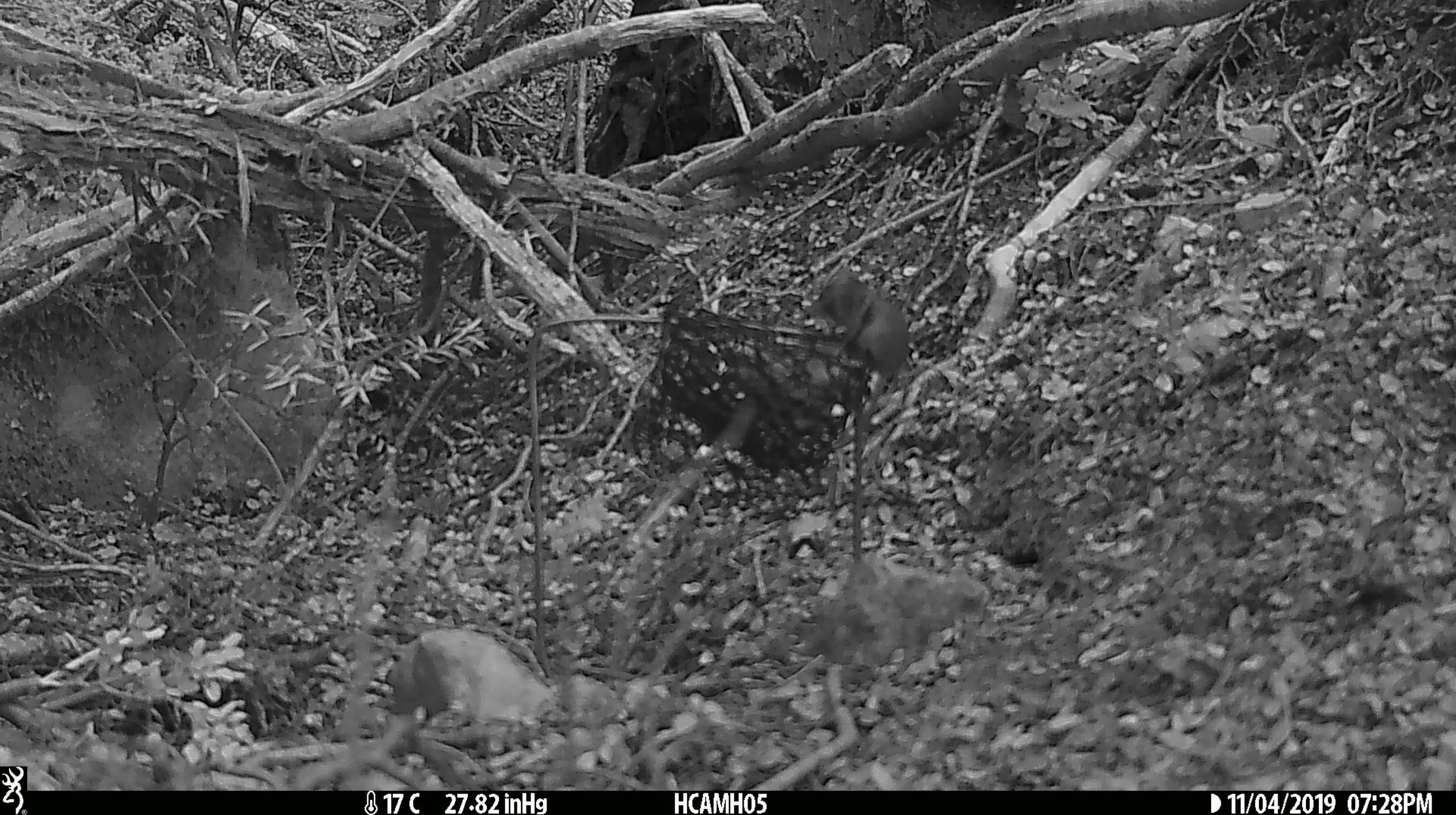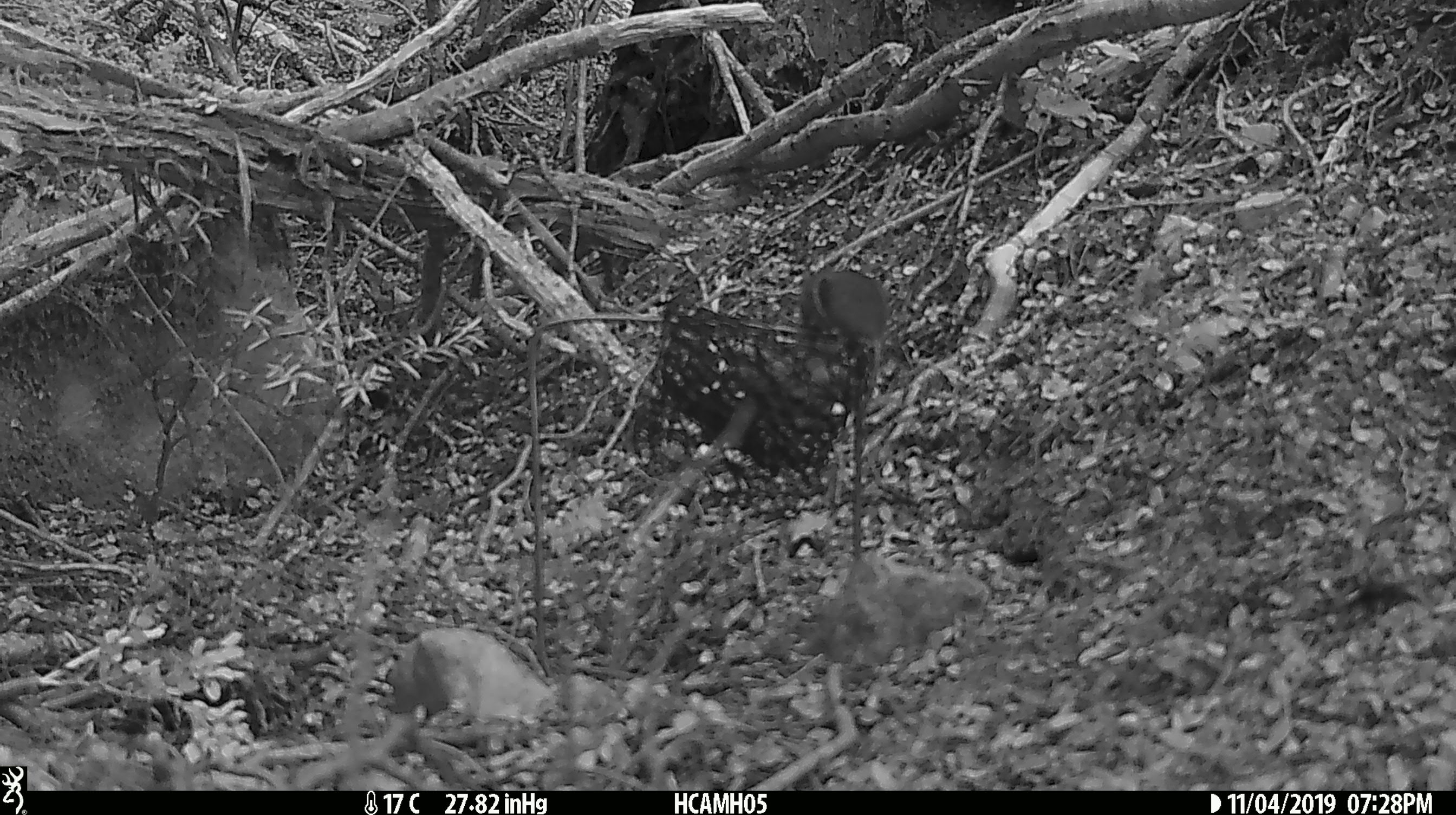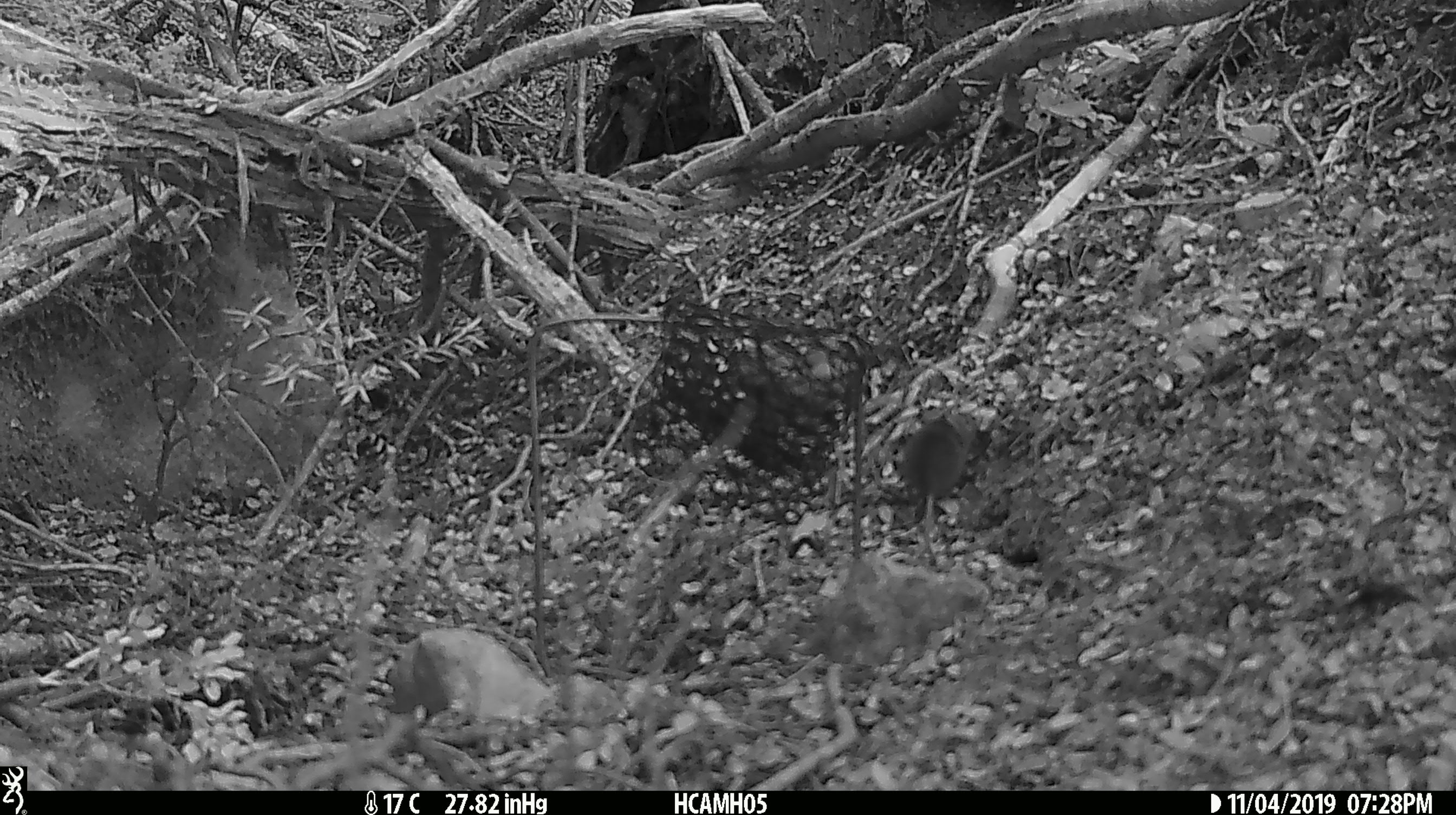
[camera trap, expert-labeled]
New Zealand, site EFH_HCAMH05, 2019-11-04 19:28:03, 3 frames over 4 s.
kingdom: Animalia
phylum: Chordata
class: Mammalia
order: Rodentia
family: Muridae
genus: Mus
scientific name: Mus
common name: mouse